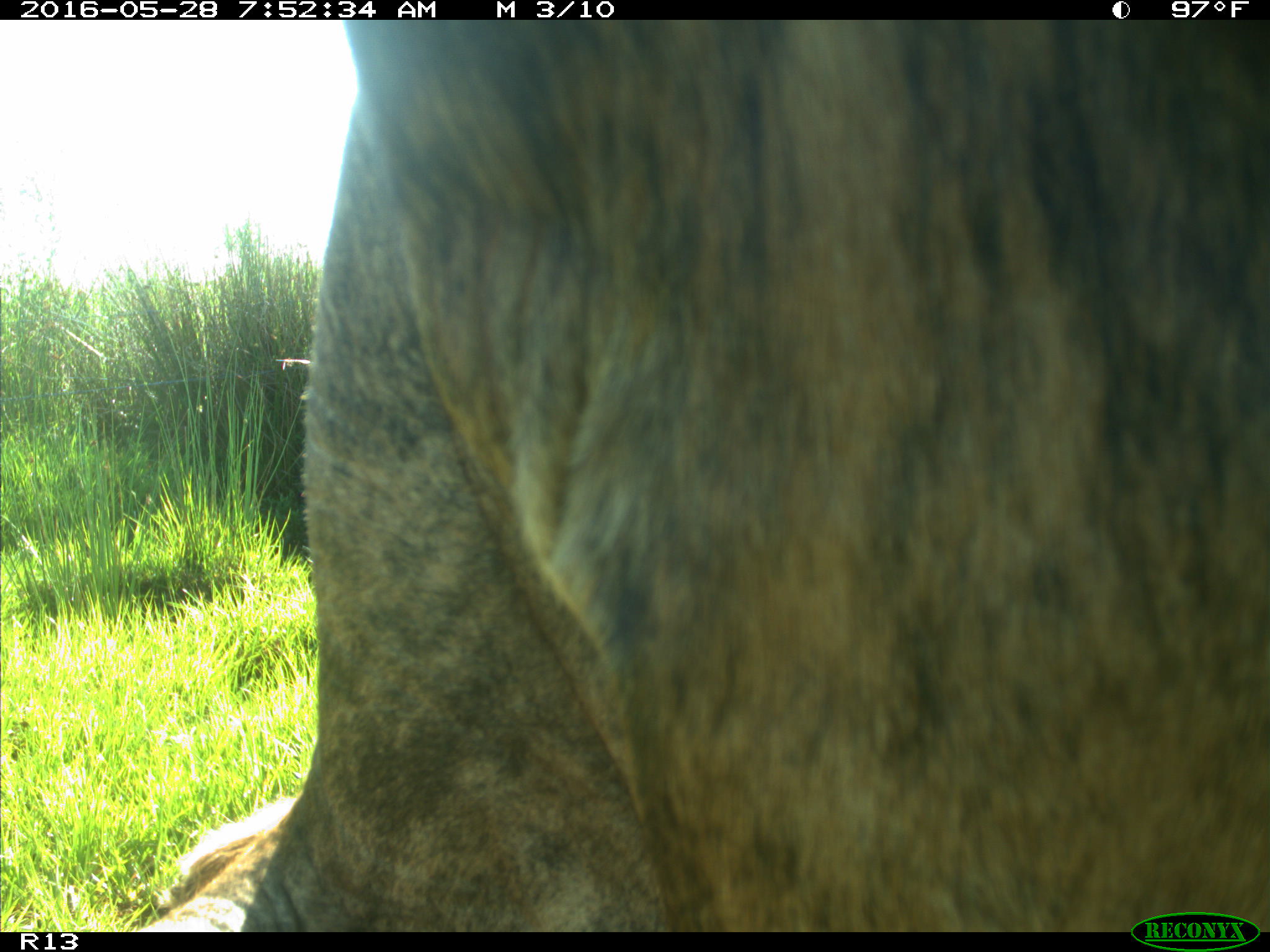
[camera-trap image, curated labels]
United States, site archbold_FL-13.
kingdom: Animalia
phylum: Chordata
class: Mammalia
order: Artiodactyla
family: Bovidae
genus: Bos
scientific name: Bos taurus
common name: domestic cow